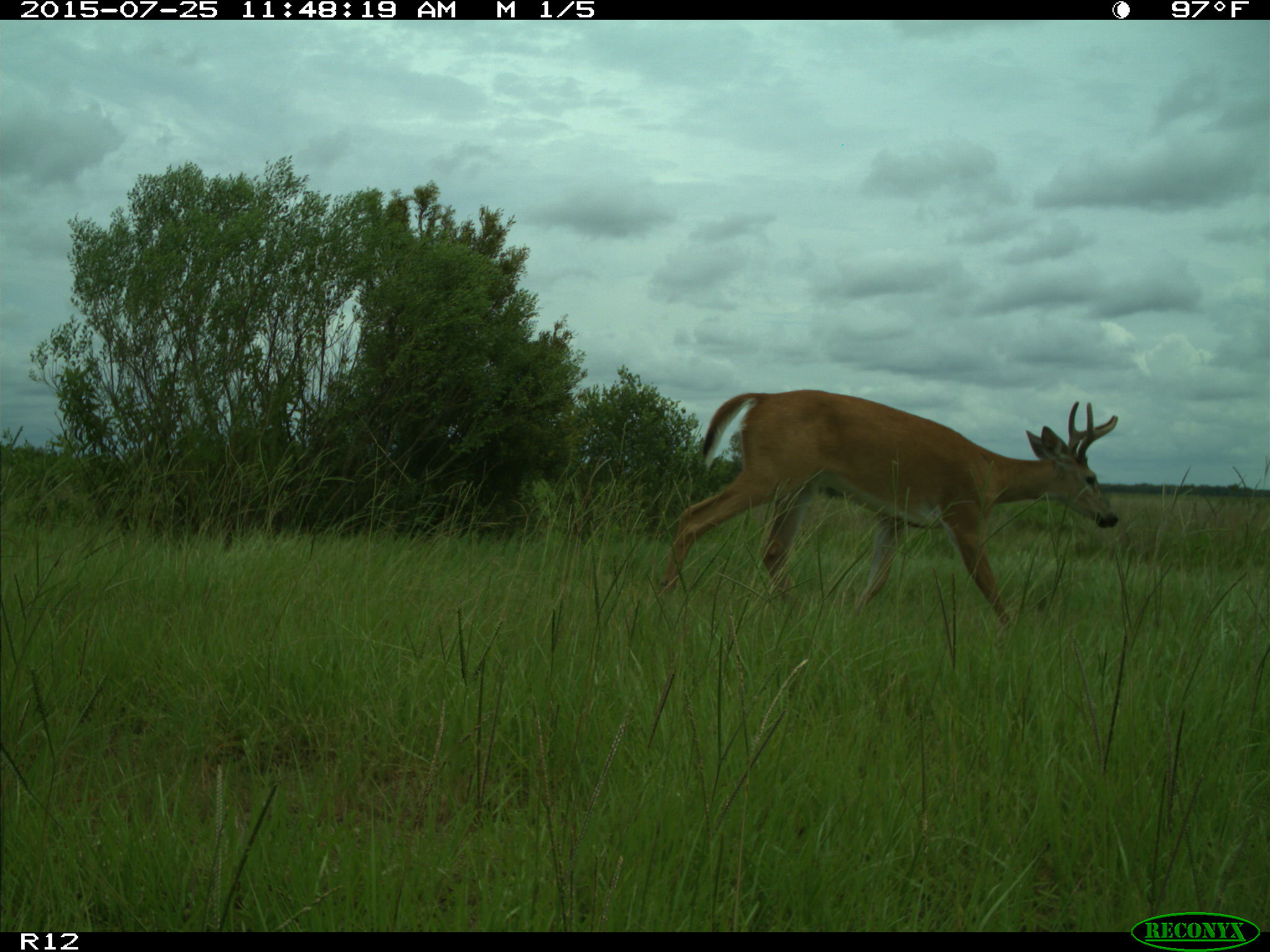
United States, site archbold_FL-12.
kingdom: Animalia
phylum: Chordata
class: Mammalia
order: Artiodactyla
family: Cervidae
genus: Odocoileus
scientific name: Odocoileus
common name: deer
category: unidentified deer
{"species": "unidentified deer (deer) (Odocoileus)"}